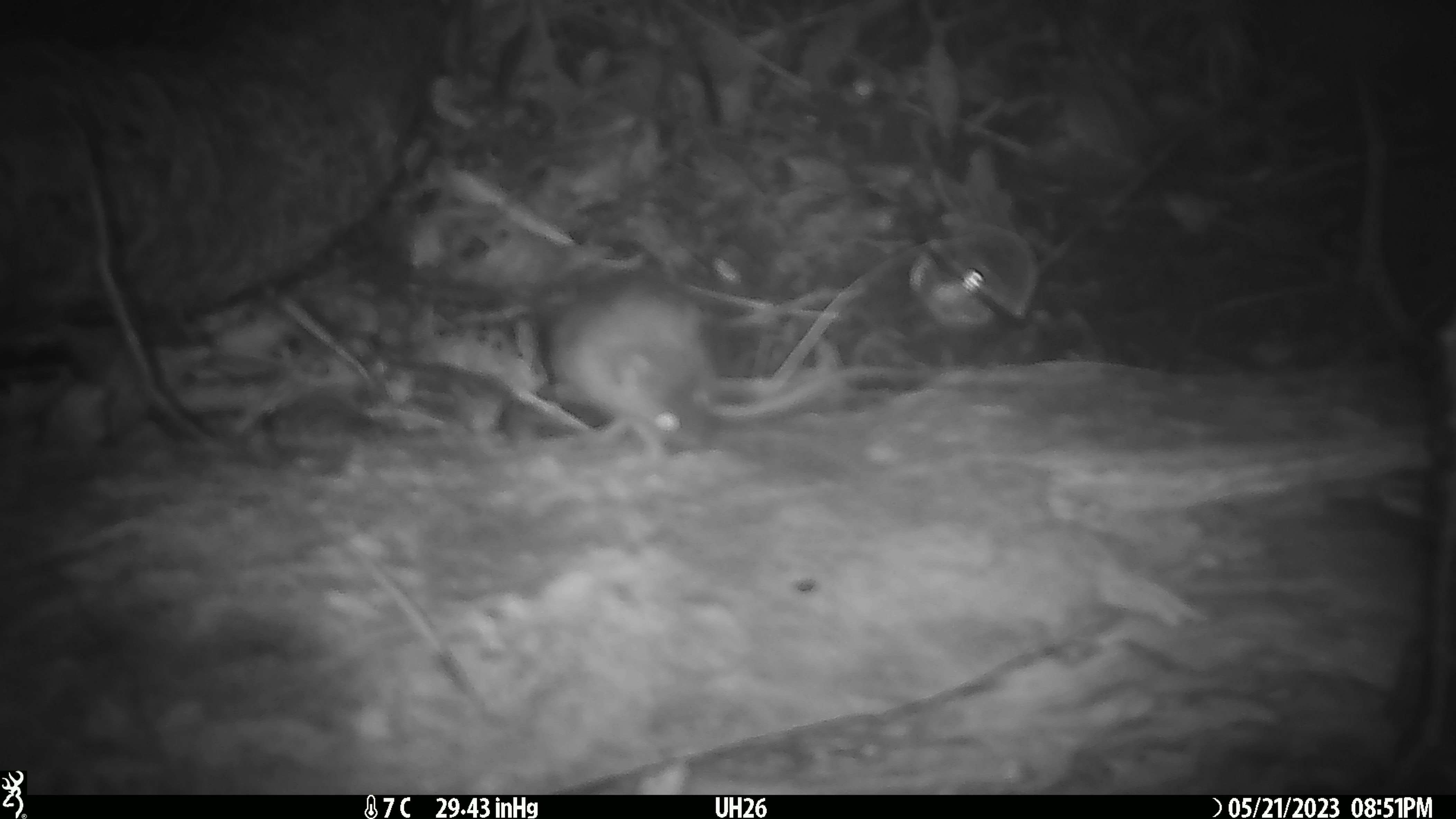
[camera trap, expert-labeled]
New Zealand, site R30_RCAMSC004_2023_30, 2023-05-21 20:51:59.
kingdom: Animalia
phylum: Chordata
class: Mammalia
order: Rodentia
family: Muridae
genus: Mus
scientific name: Mus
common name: mouse